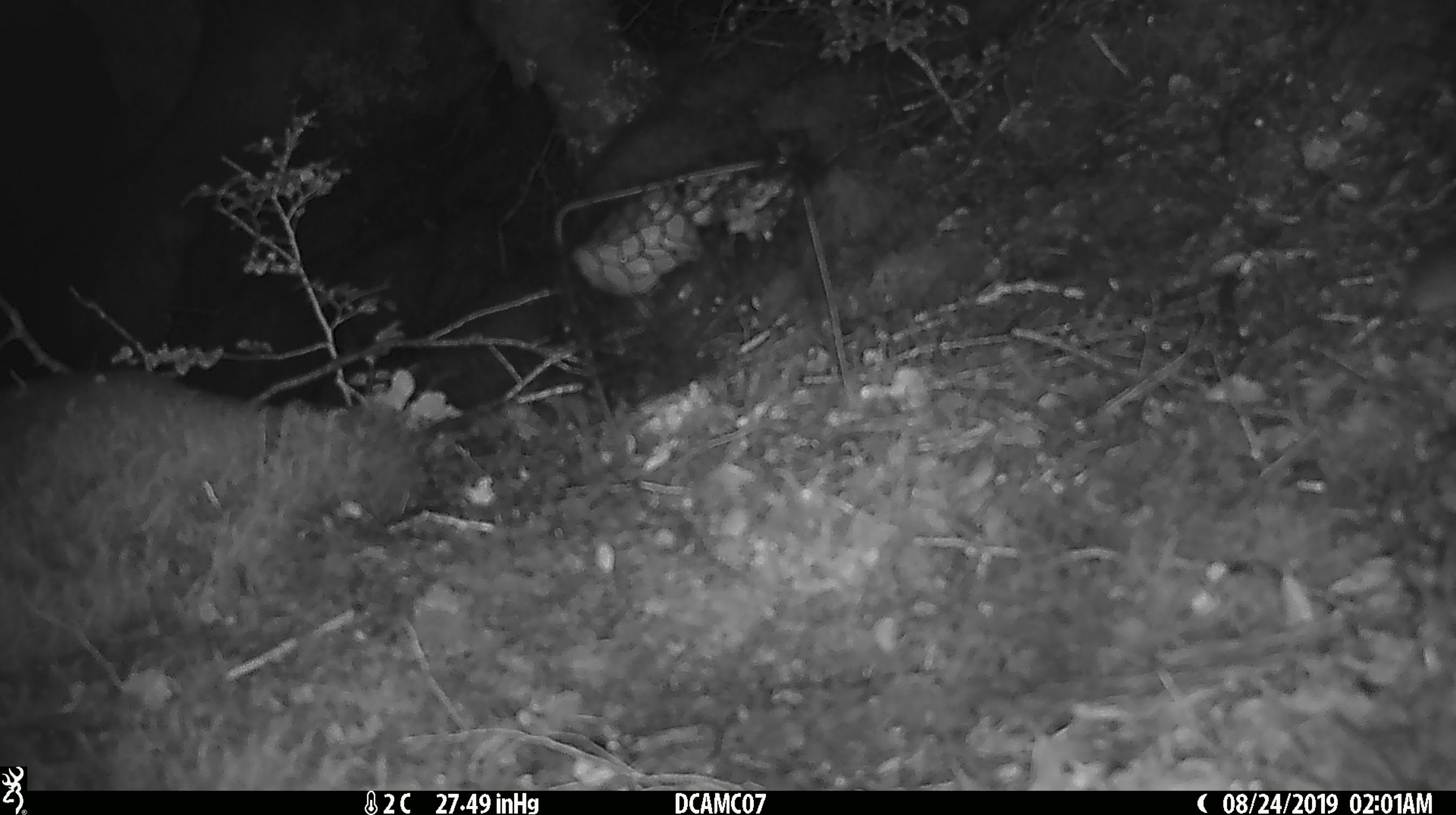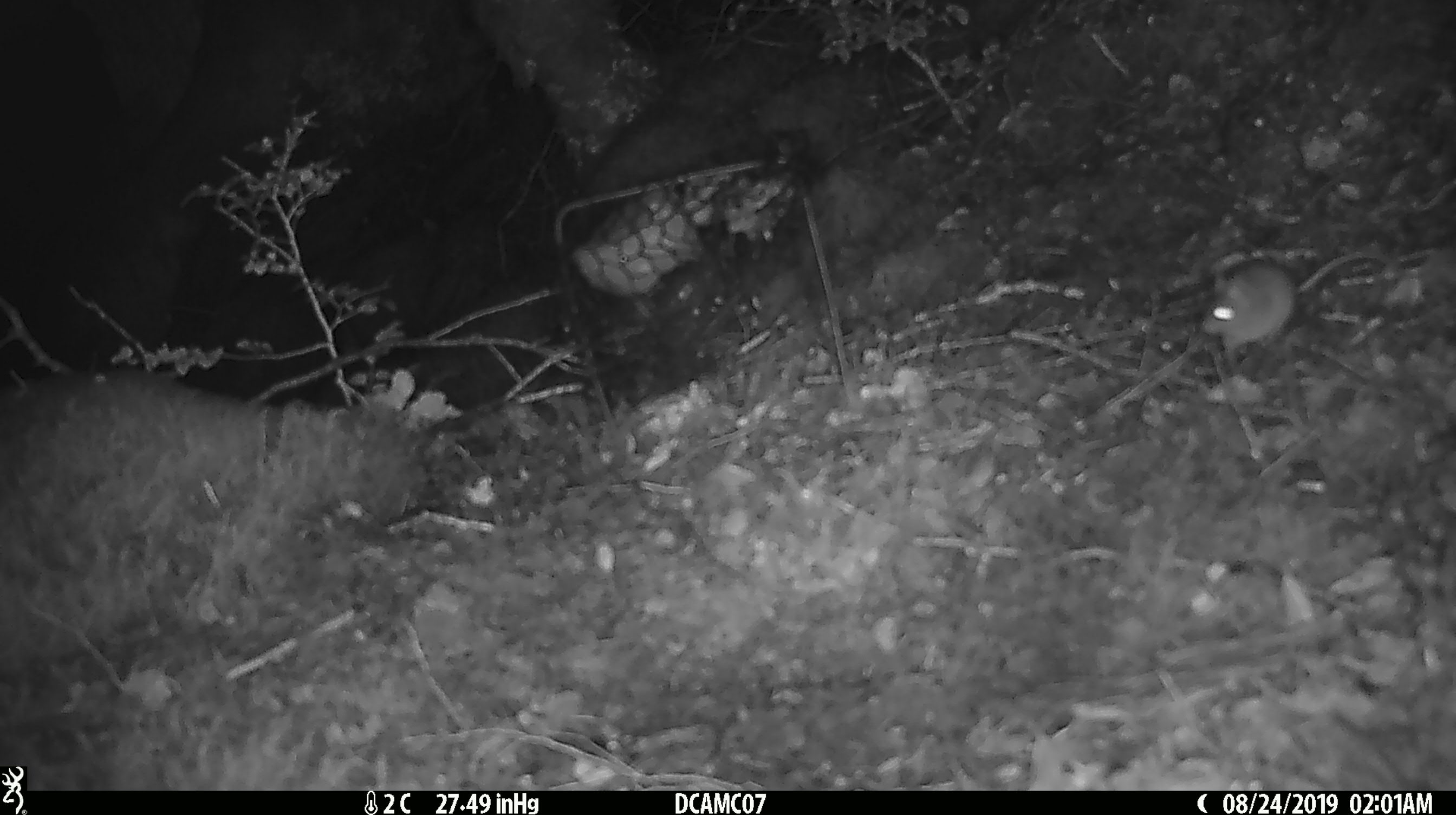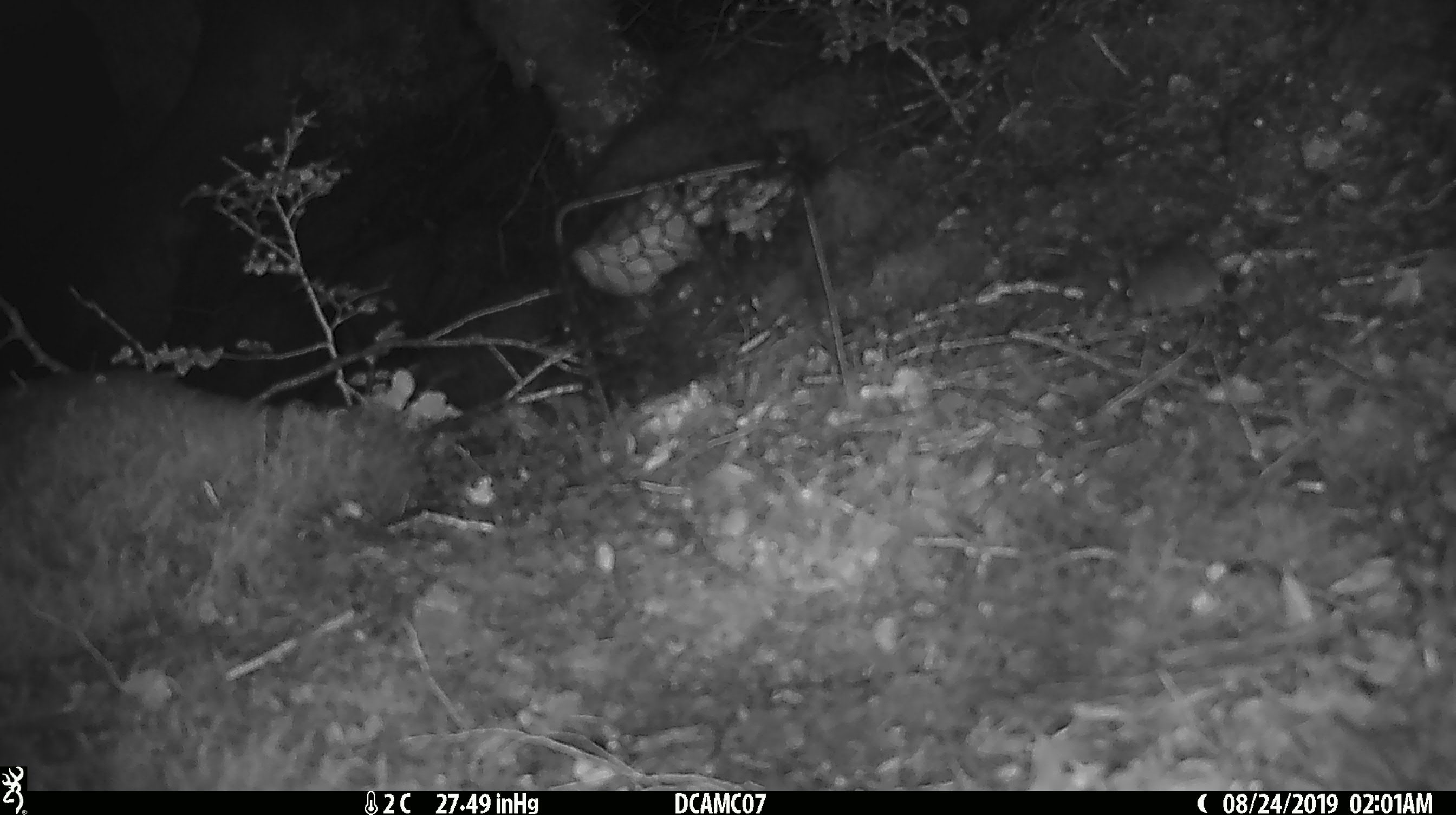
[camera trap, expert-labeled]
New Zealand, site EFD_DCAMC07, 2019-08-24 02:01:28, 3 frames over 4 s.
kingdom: Animalia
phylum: Chordata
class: Mammalia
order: Rodentia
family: Muridae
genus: Mus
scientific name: Mus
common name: mouse